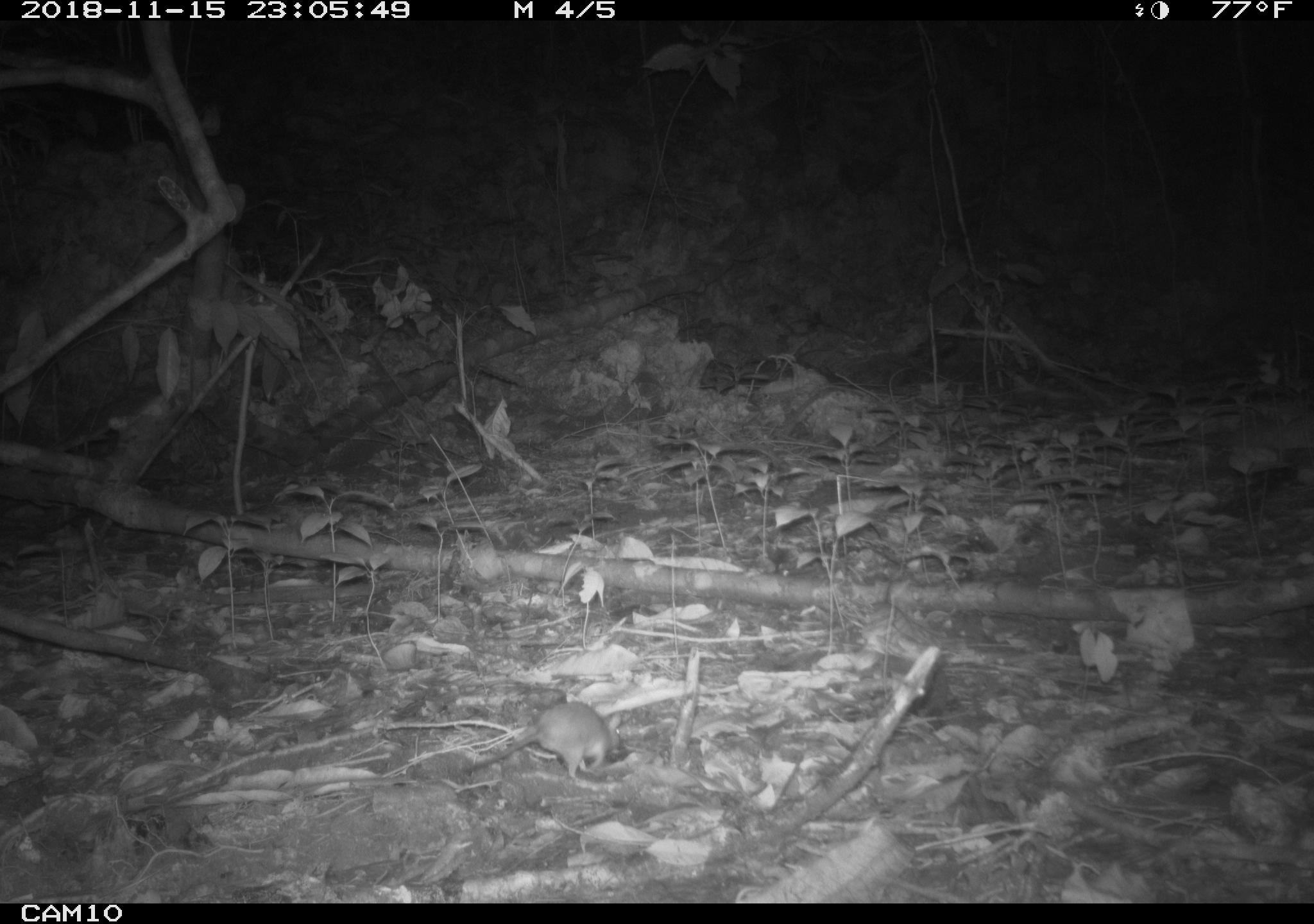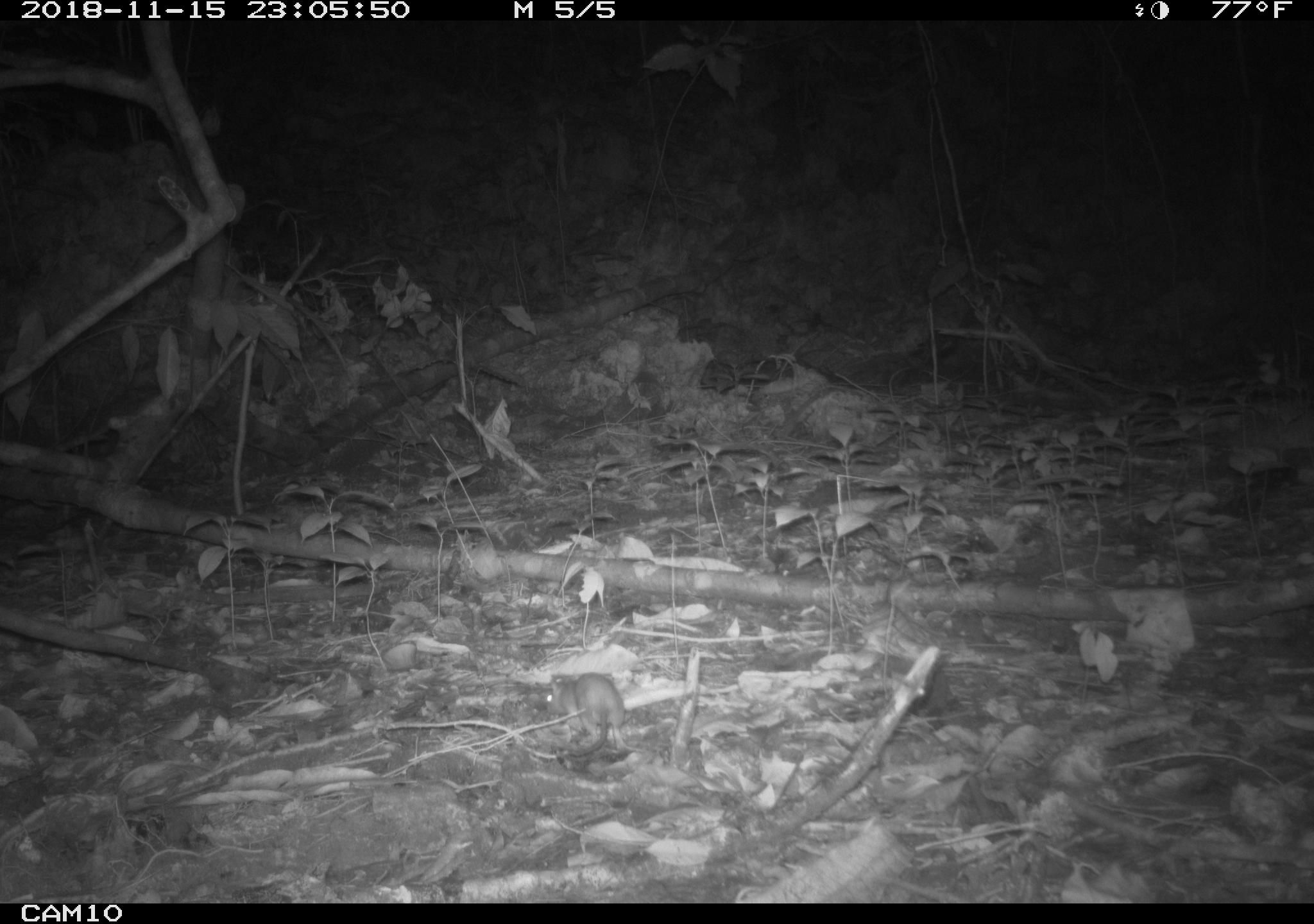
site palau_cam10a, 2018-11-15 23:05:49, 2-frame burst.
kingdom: Animalia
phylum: Chordata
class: Mammalia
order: Rodentia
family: Muridae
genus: Rattus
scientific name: Rattus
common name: rat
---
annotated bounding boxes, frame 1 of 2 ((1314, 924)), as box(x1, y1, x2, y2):
rat: box(459, 705, 629, 780)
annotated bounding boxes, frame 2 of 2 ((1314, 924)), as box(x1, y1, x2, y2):
rat: box(538, 661, 619, 760)